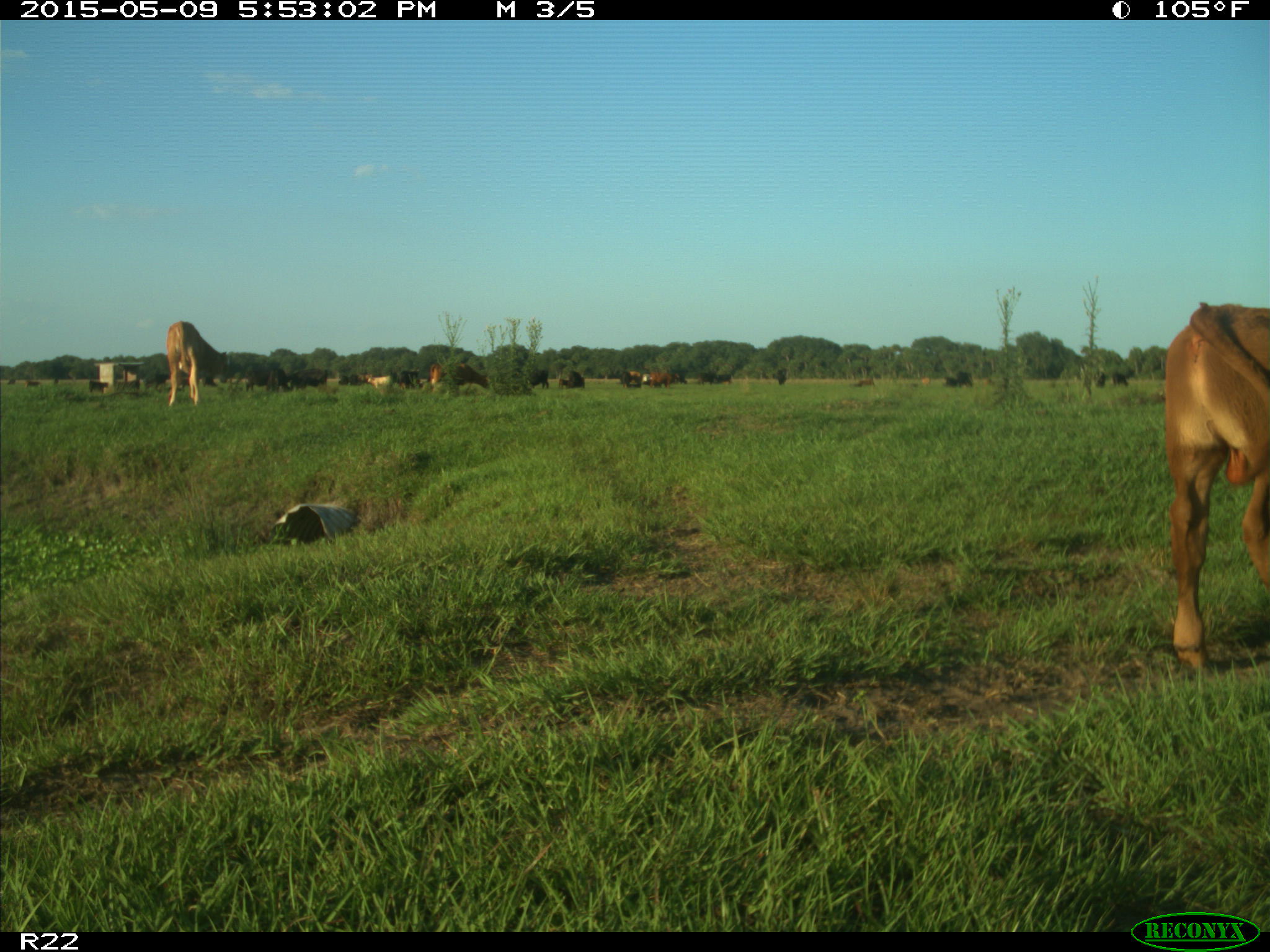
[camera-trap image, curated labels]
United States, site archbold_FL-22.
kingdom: Animalia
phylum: Chordata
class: Mammalia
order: Artiodactyla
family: Bovidae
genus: Bos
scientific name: Bos taurus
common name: domestic cow